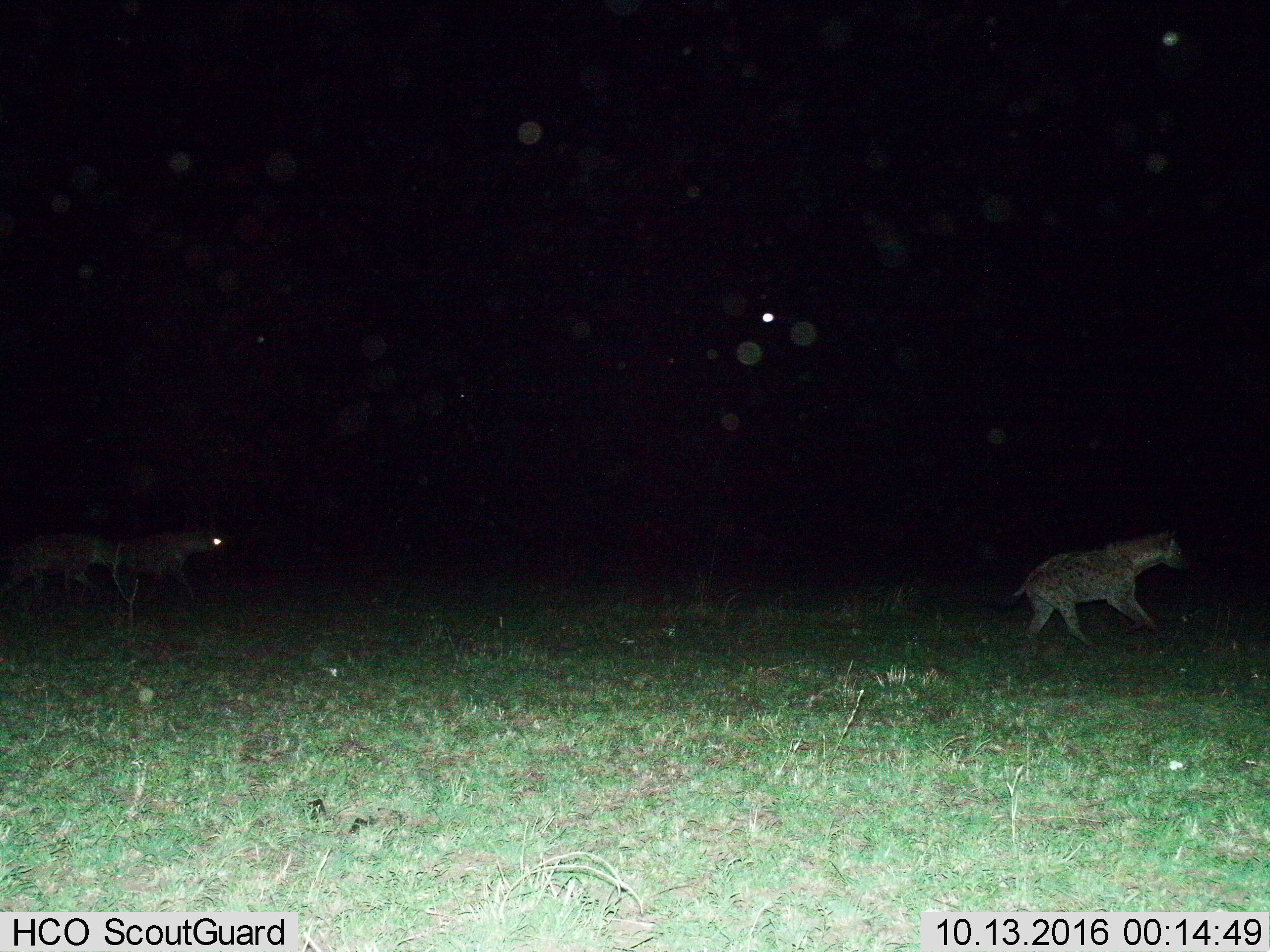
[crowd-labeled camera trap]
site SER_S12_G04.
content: unidentified animal